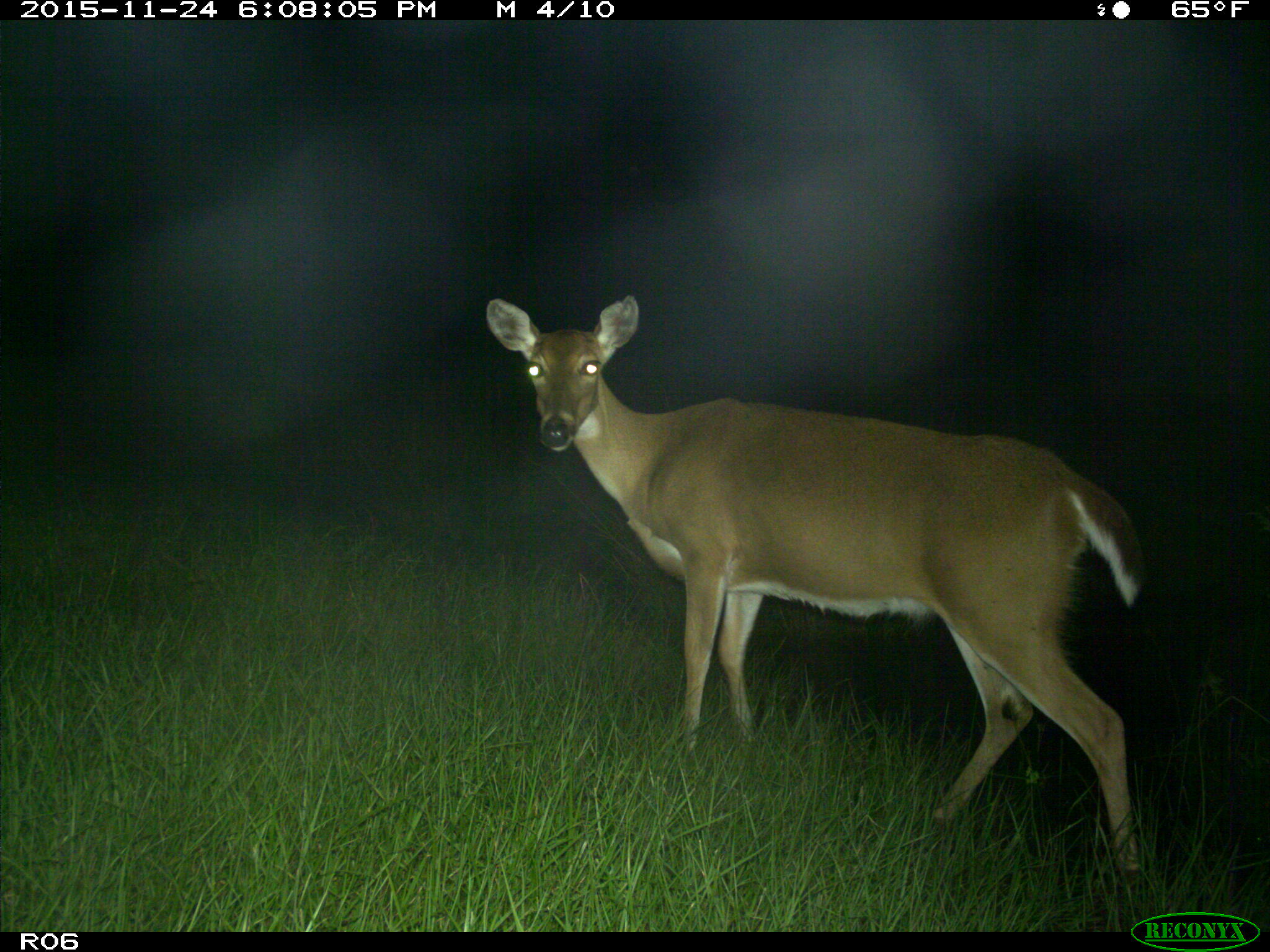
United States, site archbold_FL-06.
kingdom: Animalia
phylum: Chordata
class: Mammalia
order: Artiodactyla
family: Cervidae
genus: Odocoileus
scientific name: Odocoileus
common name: deer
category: unidentified deer